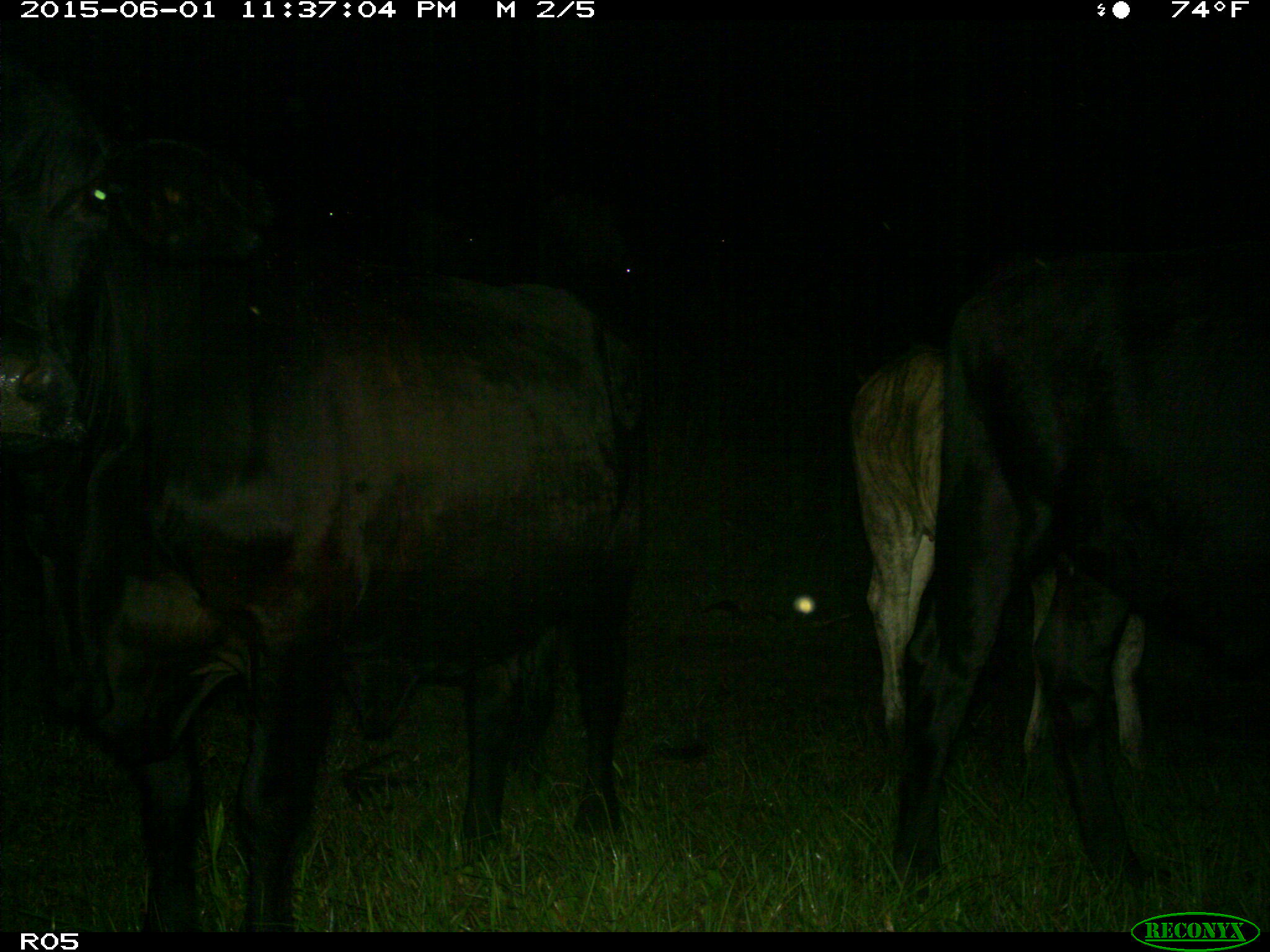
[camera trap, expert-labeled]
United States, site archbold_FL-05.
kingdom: Animalia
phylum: Chordata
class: Mammalia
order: Artiodactyla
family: Bovidae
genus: Bos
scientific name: Bos taurus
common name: domestic cow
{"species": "Bos taurus (domestic cow)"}